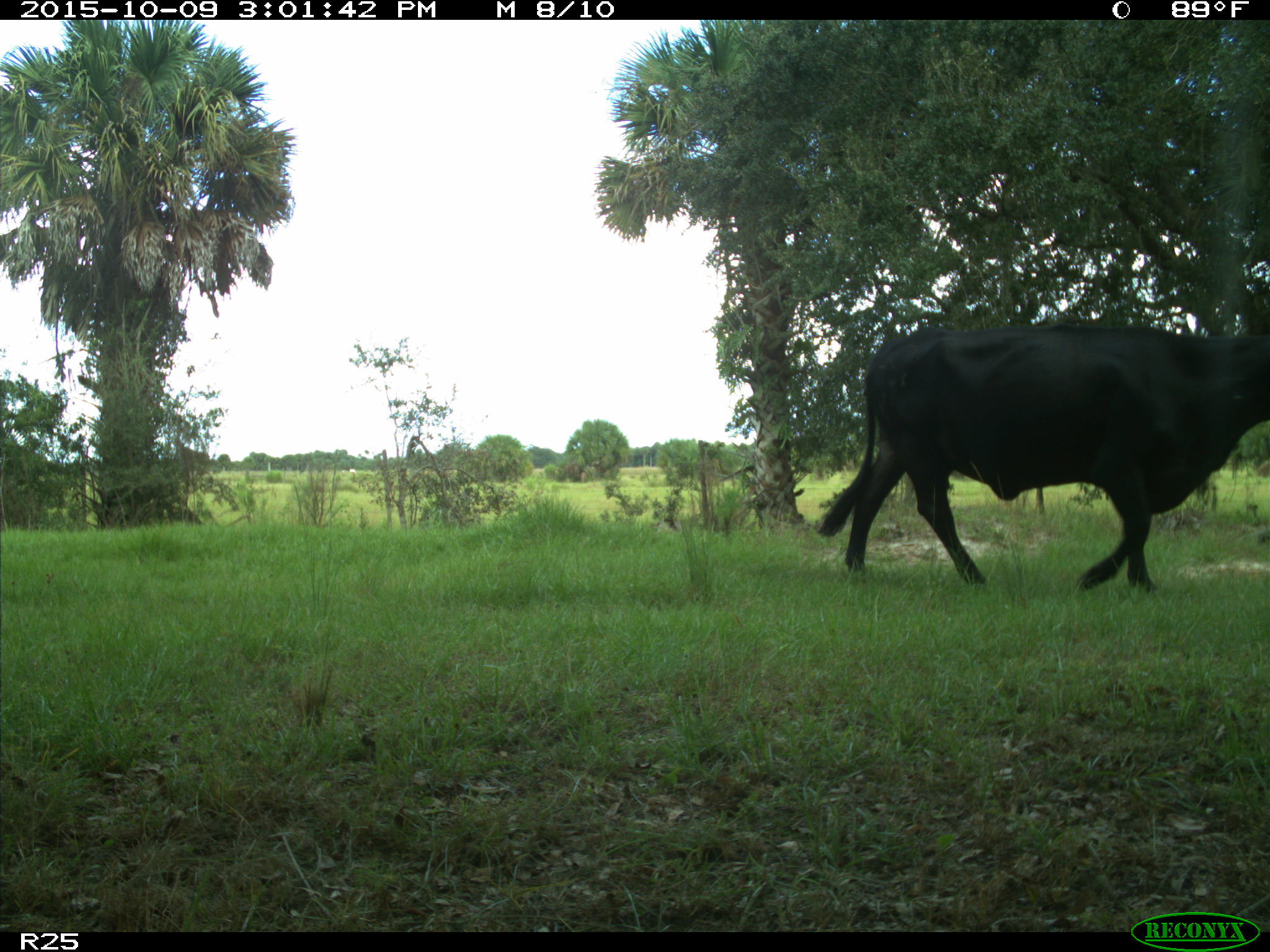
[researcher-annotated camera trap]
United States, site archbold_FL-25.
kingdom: Animalia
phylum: Chordata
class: Mammalia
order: Artiodactyla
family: Bovidae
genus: Bos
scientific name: Bos taurus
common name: domestic cow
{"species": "Bos taurus (domestic cow)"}